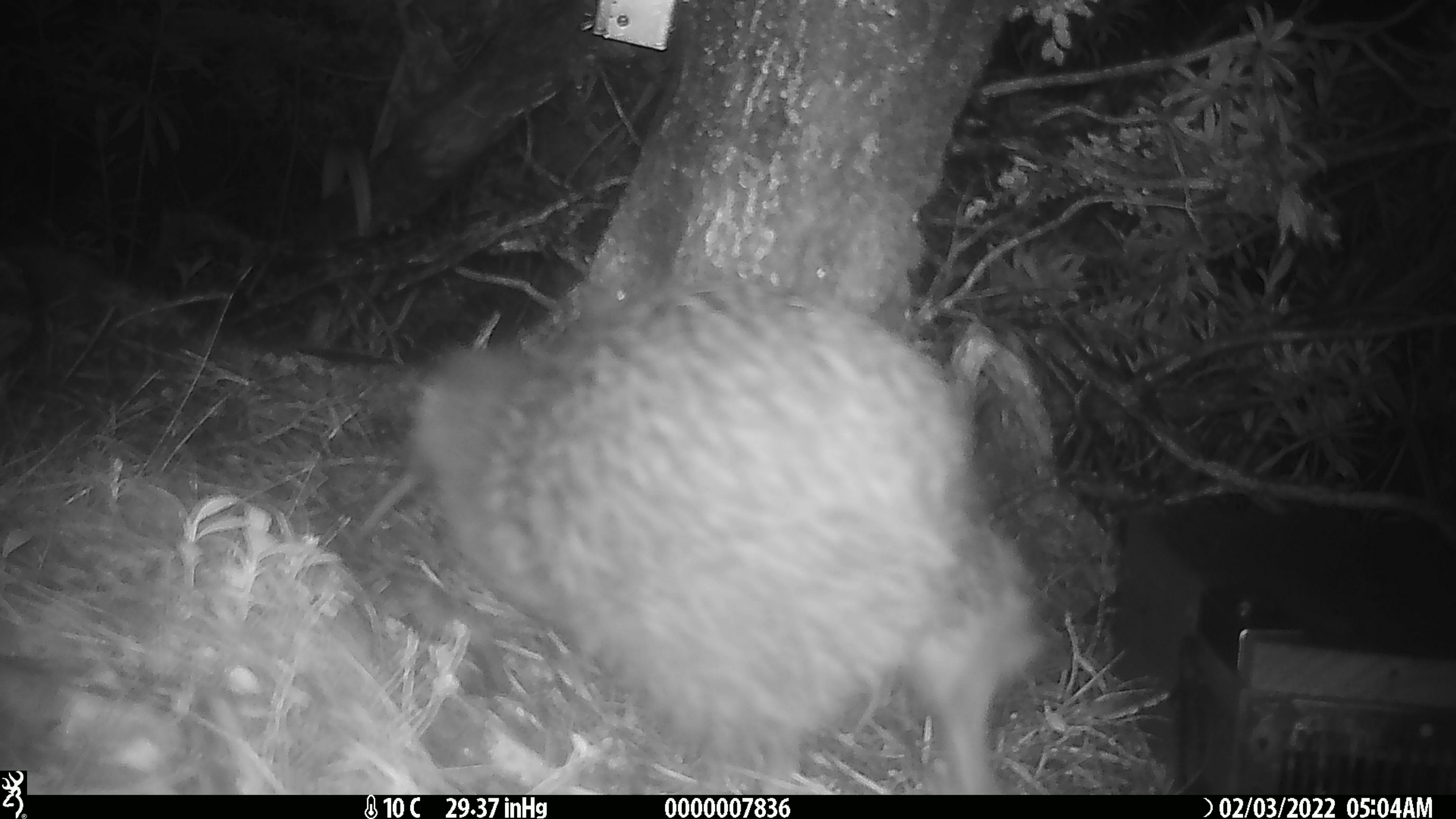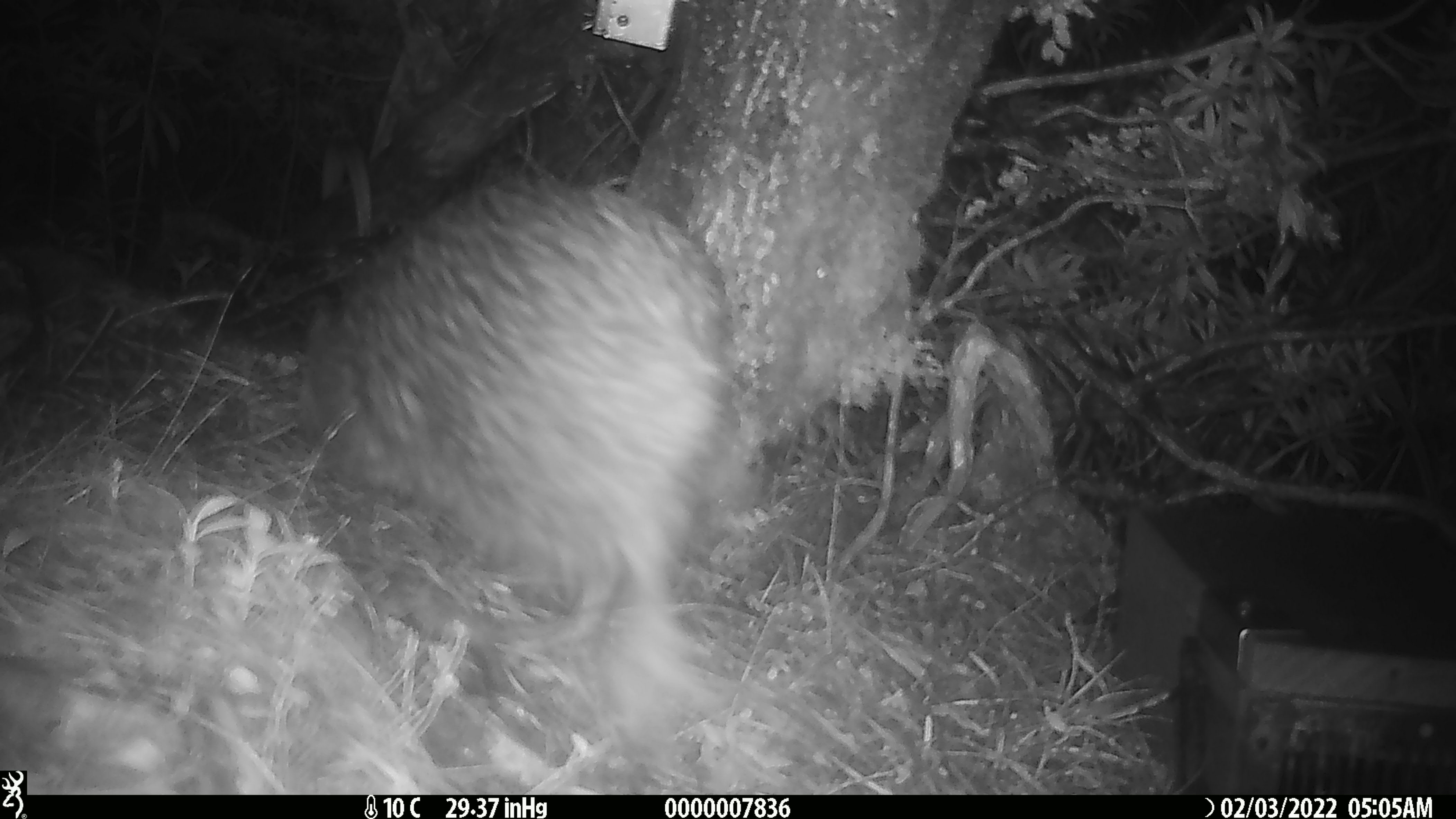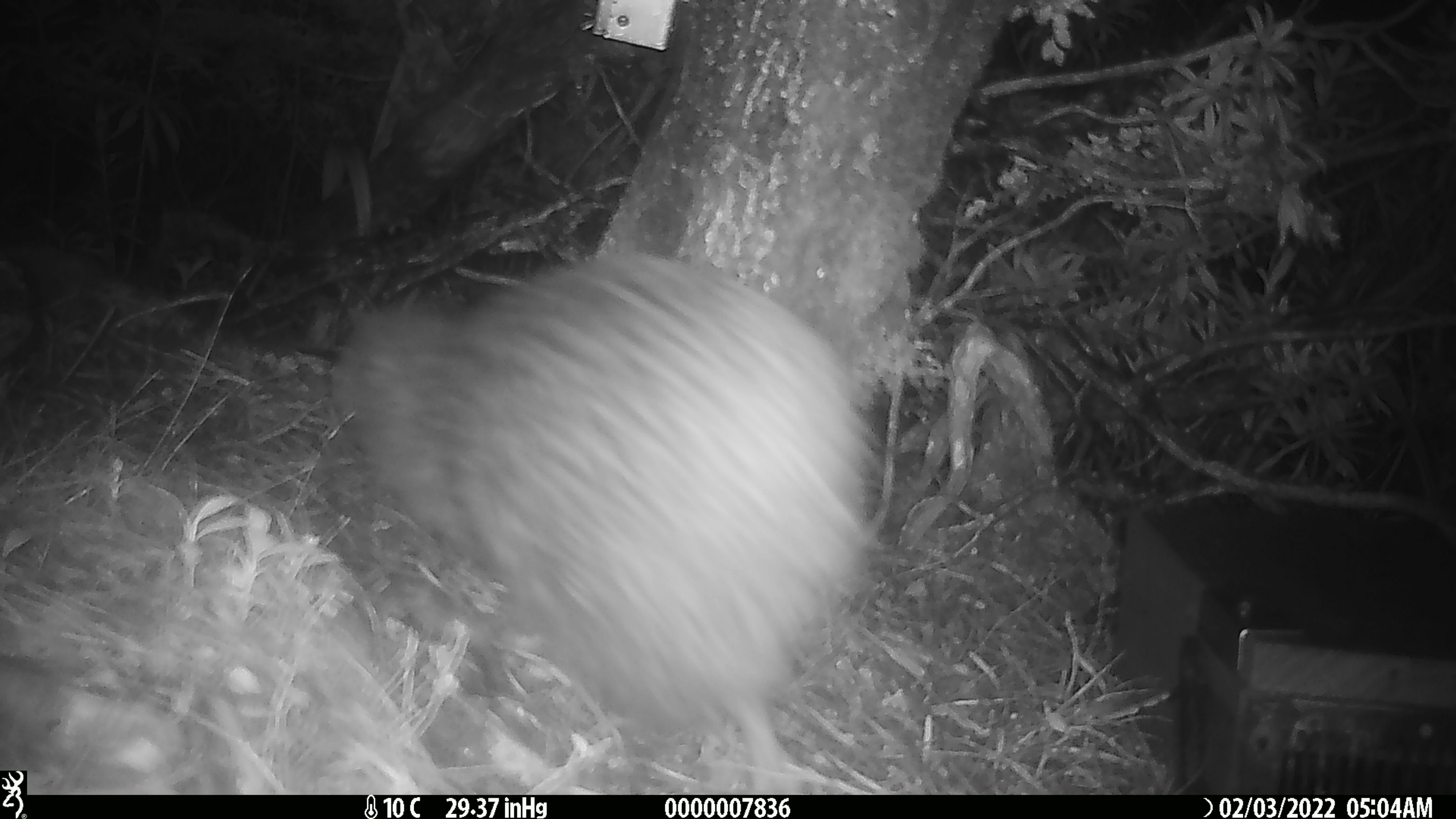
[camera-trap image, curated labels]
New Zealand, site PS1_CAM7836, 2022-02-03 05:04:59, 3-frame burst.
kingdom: Animalia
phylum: Chordata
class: Aves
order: Apterygiformes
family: Apterygidae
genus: Apteryx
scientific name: Apteryx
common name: kiwi